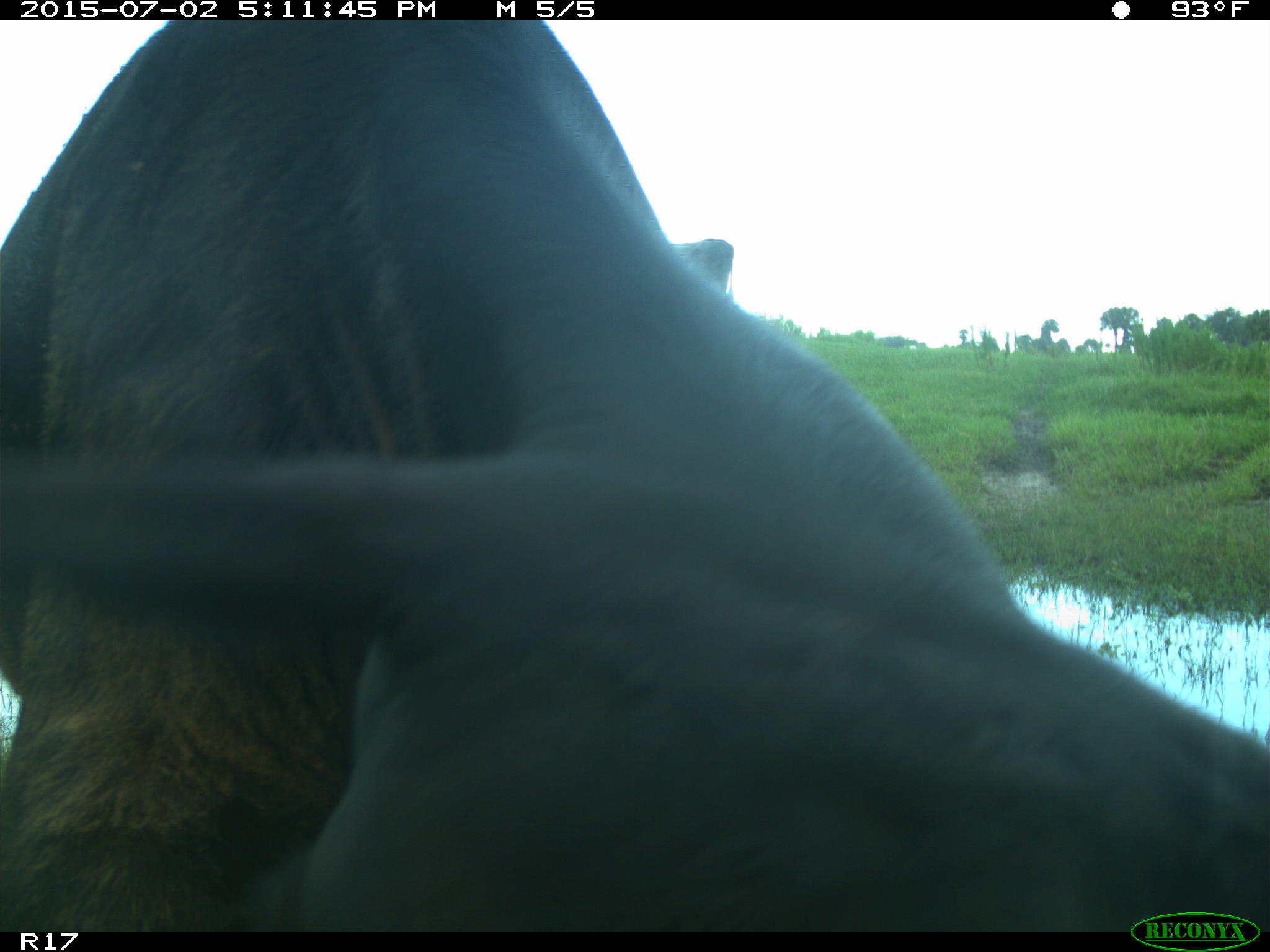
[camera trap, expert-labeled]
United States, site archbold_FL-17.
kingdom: Animalia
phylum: Chordata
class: Mammalia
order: Artiodactyla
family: Bovidae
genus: Bos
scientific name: Bos taurus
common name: domestic cow